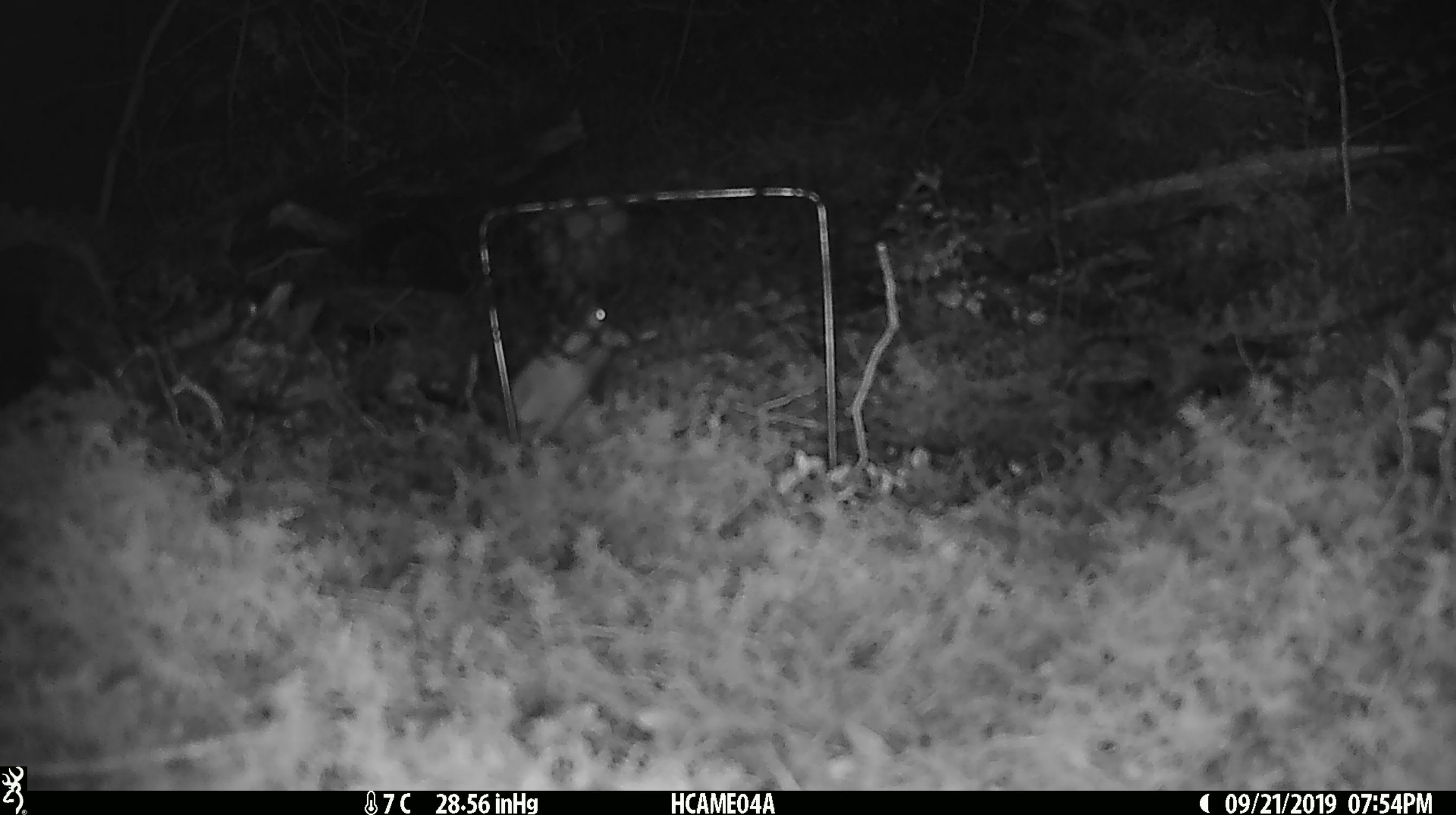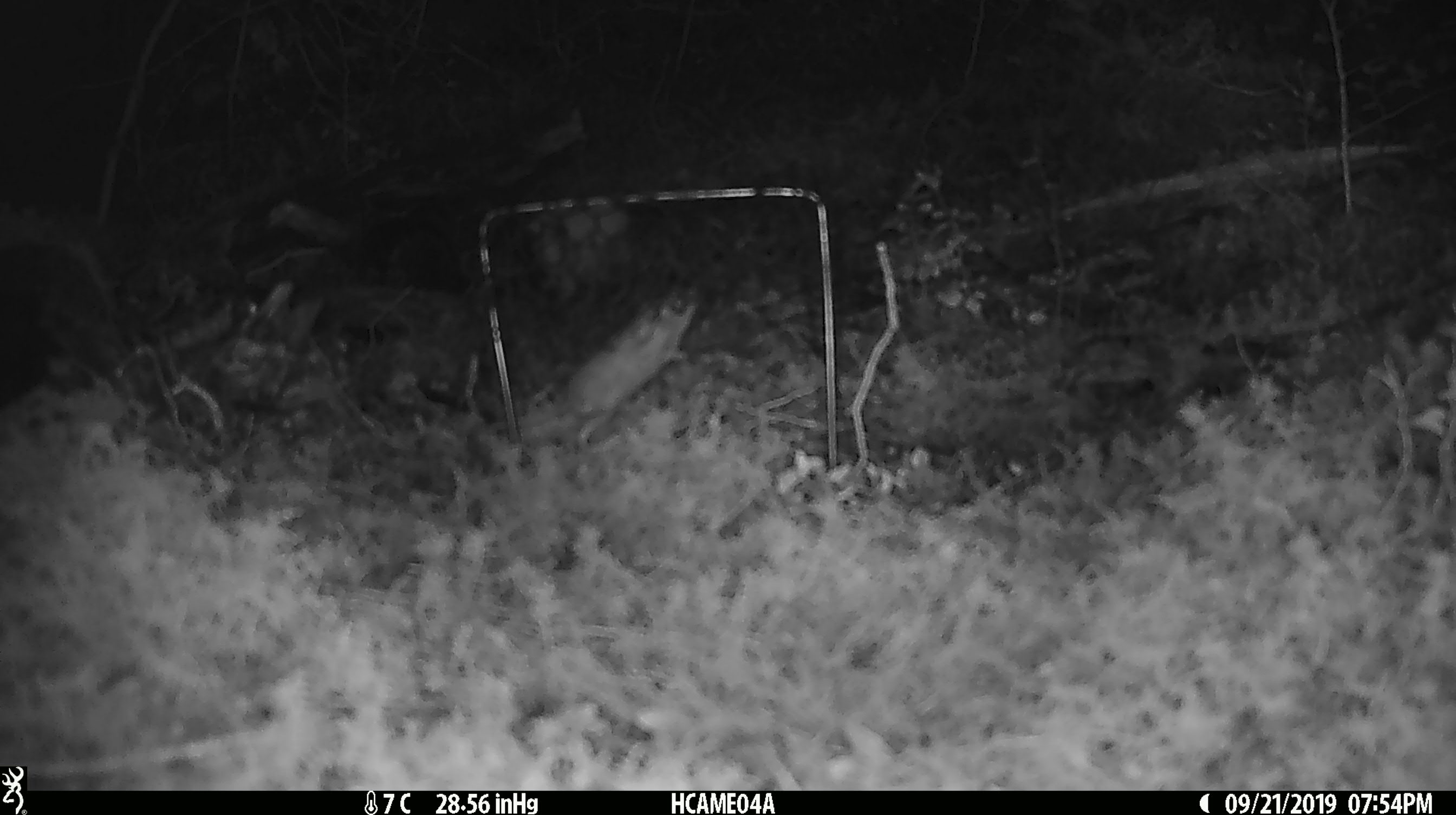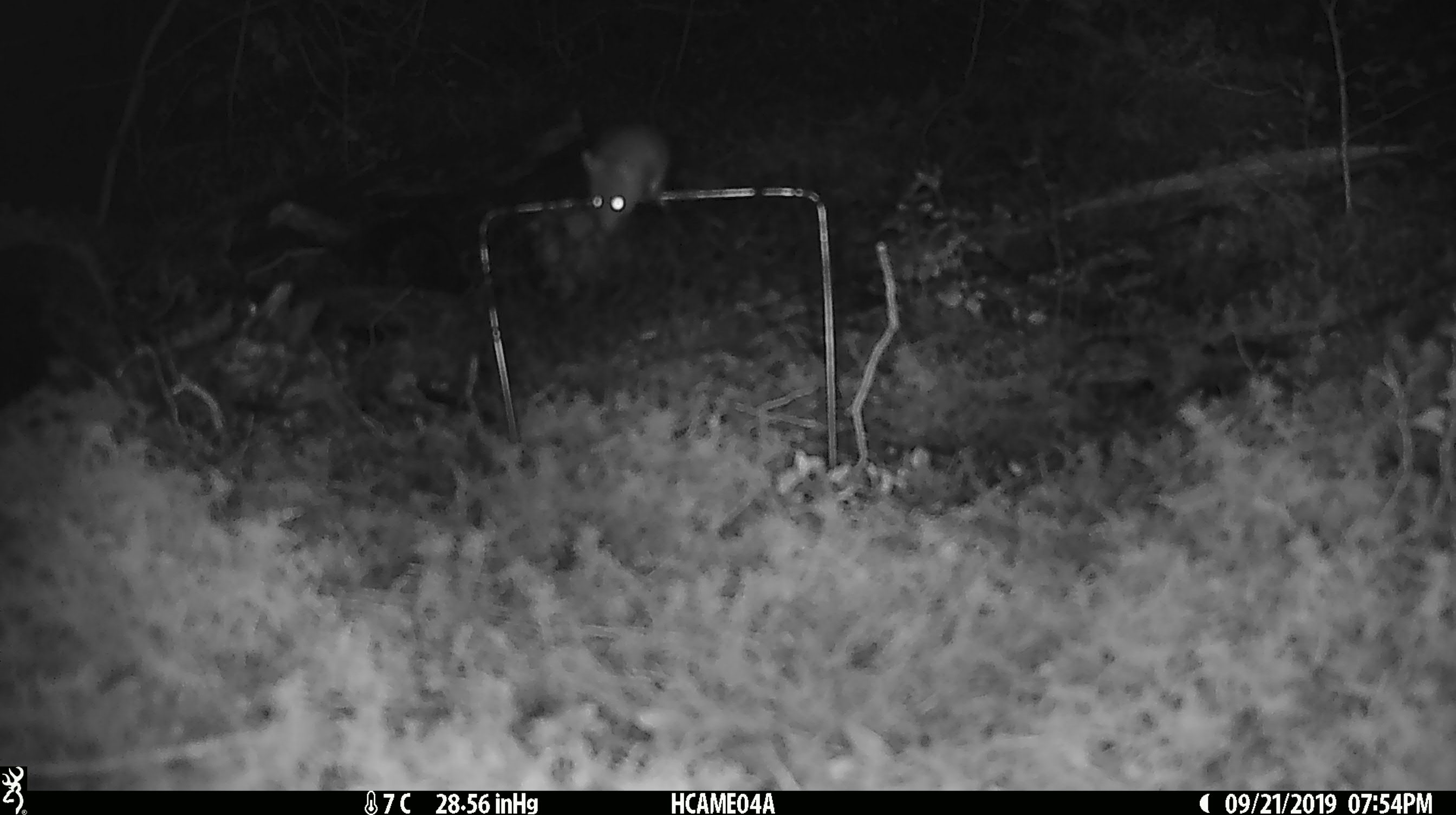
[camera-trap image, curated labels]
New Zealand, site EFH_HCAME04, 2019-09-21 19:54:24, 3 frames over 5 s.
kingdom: Animalia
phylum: Chordata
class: Mammalia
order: Rodentia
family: Muridae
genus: Mus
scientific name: Mus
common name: mouse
Mouse (Mus).